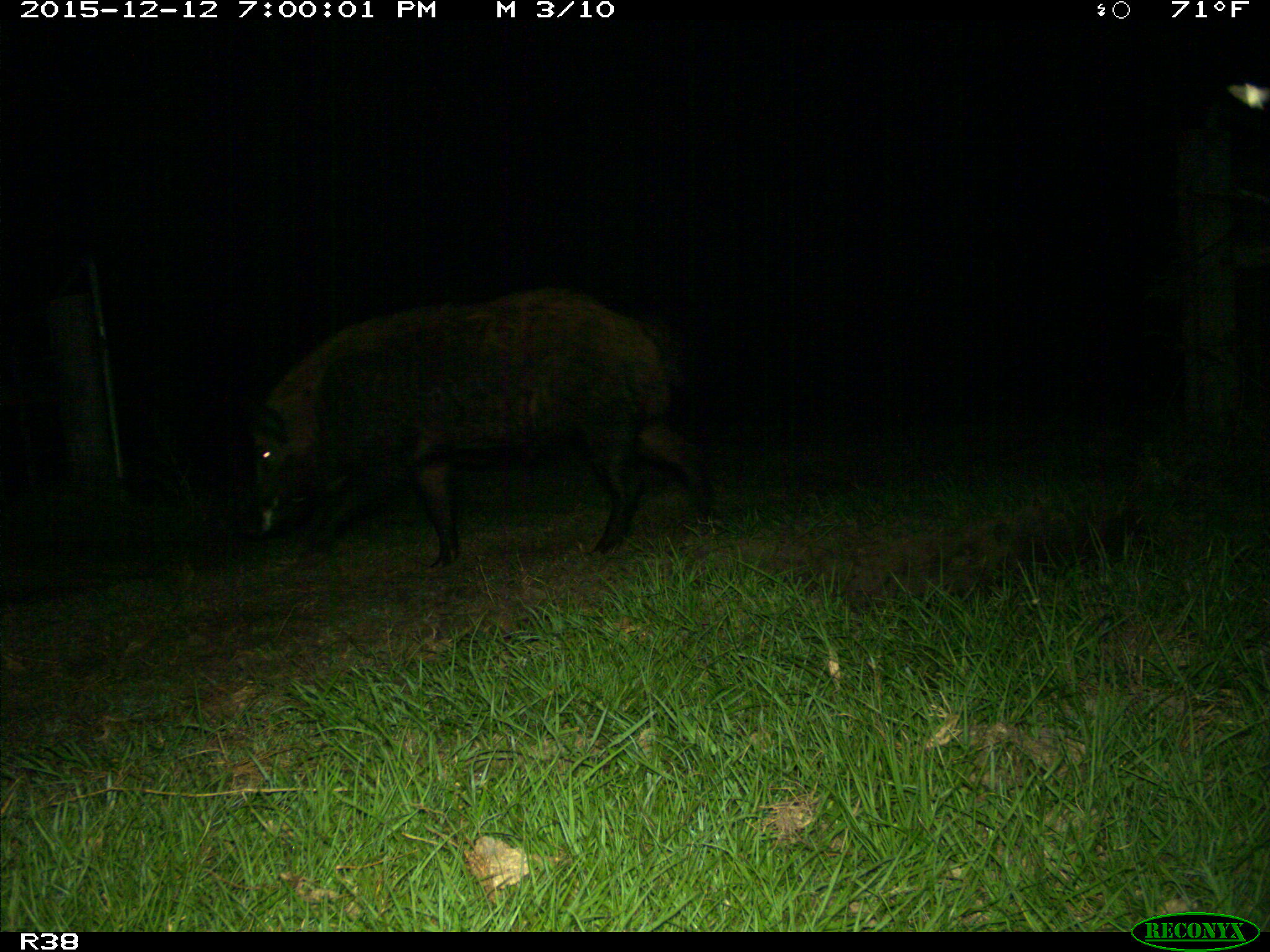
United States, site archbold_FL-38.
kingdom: Animalia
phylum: Chordata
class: Mammalia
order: Artiodactyla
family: Suidae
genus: Sus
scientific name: Sus scrofa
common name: wild boar